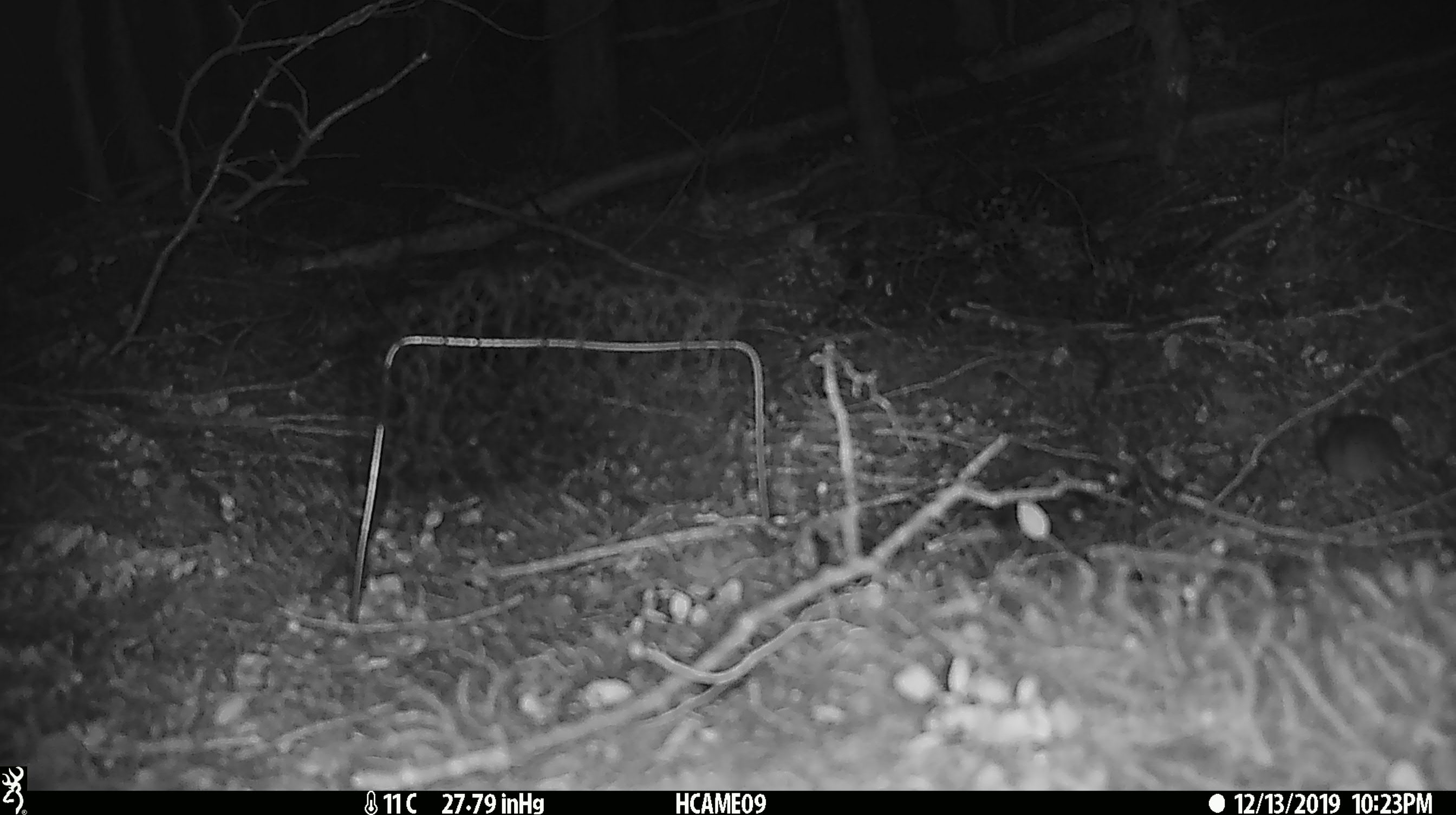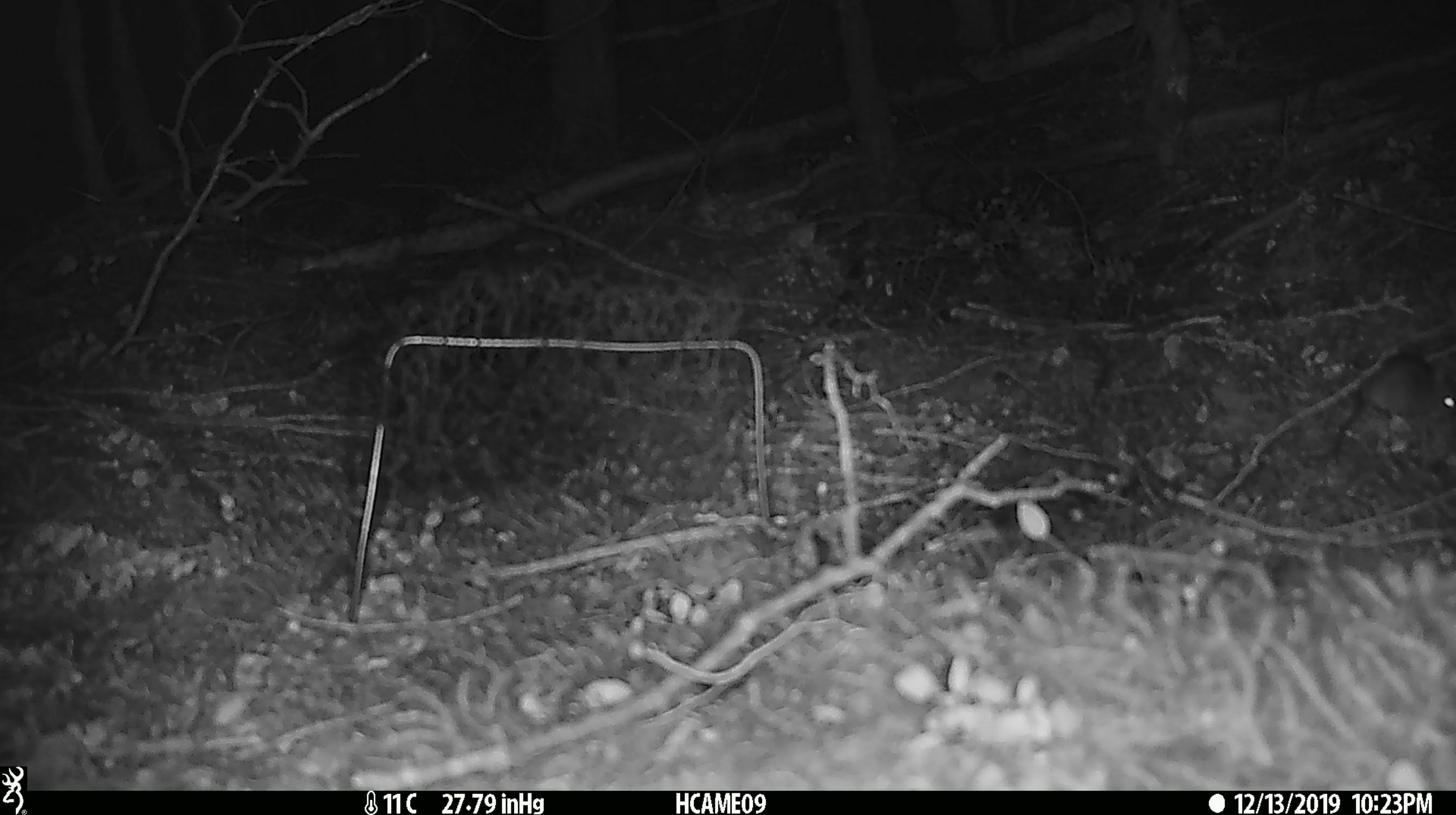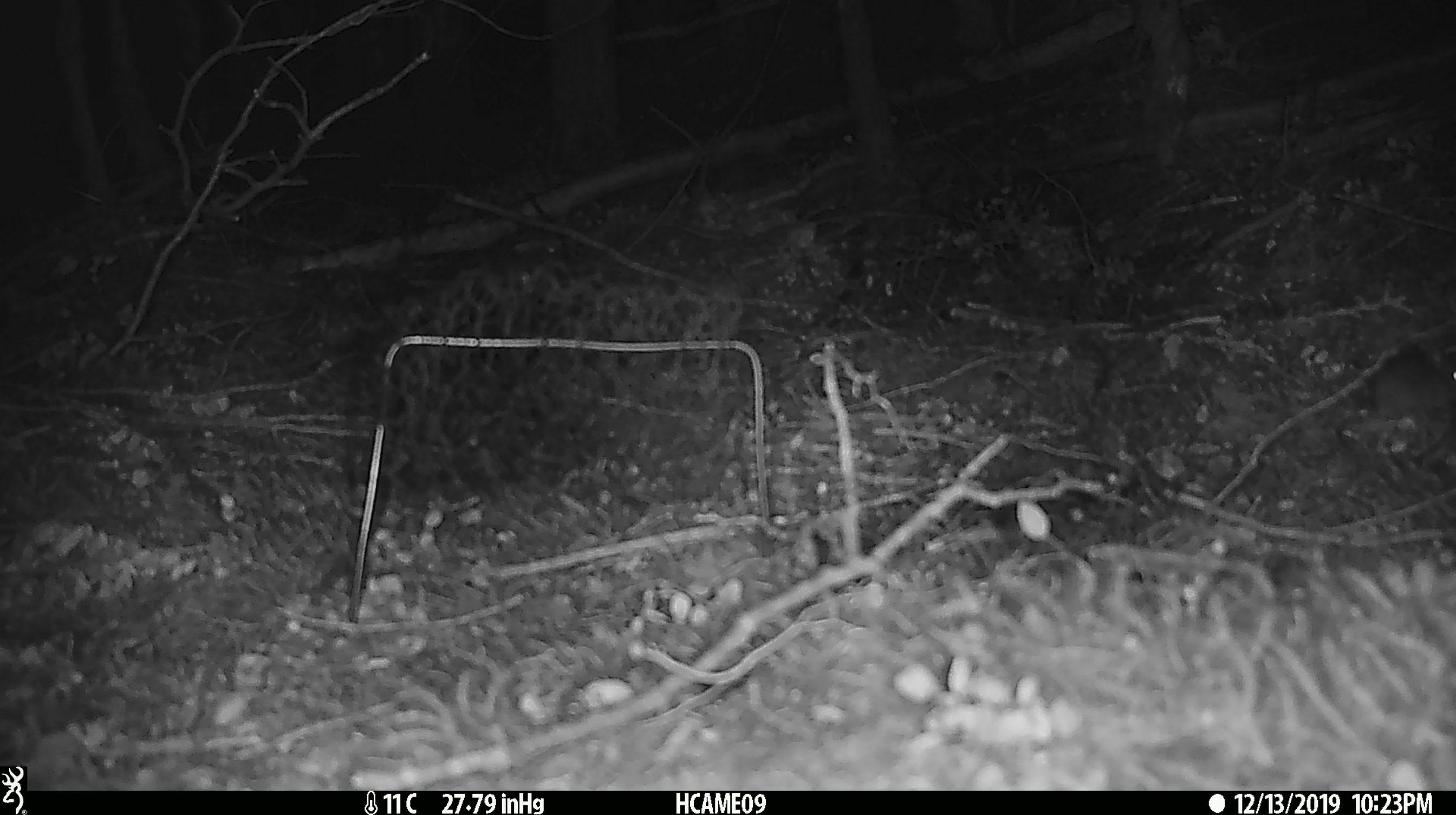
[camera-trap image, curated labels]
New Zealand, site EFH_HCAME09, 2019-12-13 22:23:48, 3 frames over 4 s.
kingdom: Animalia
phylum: Chordata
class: Mammalia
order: Rodentia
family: Muridae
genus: Mus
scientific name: Mus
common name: mouse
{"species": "mouse (Mus)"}